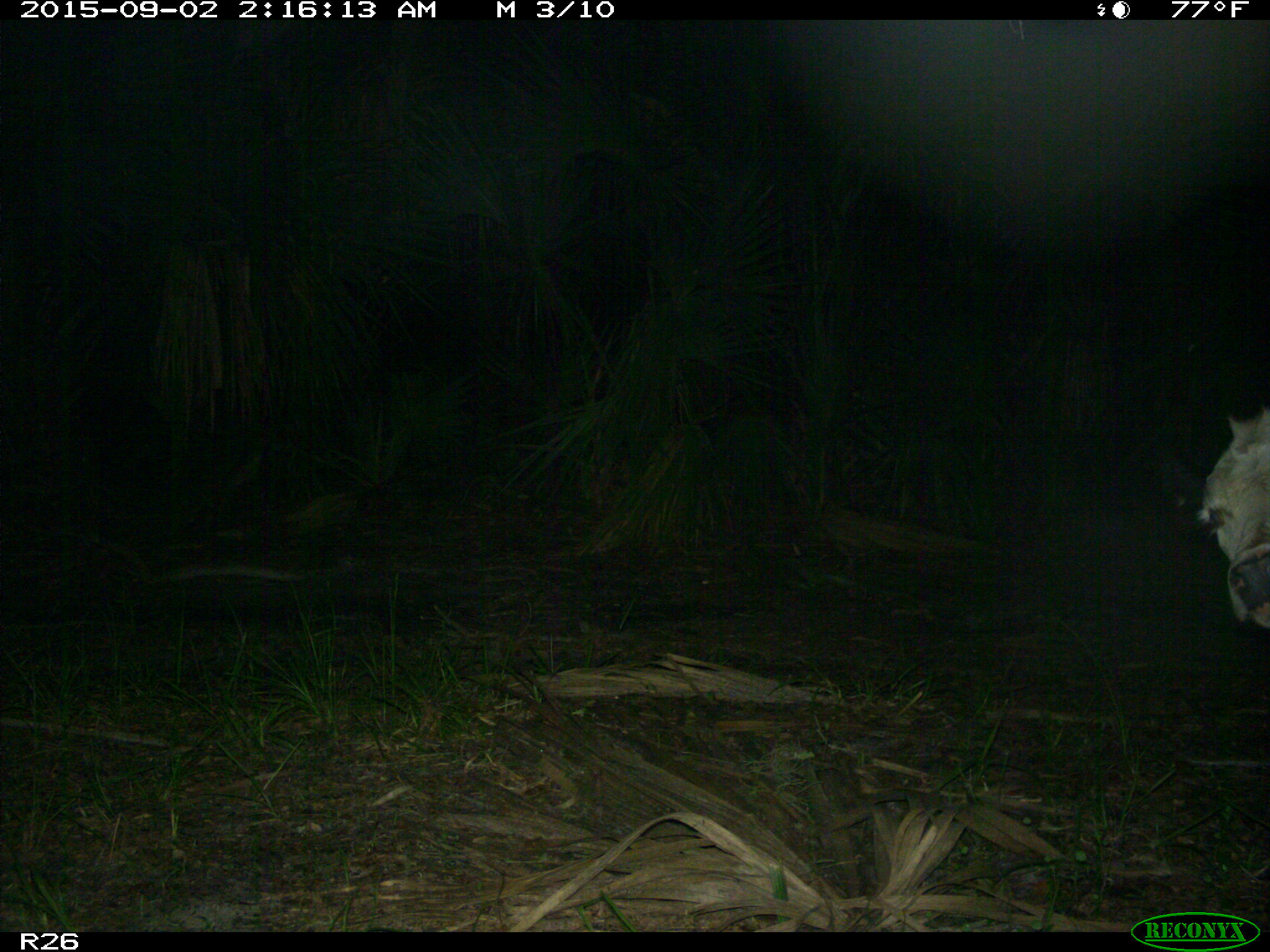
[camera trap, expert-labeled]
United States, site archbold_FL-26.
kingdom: Animalia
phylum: Chordata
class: Mammalia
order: Artiodactyla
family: Bovidae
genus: Bos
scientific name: Bos taurus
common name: domestic cow